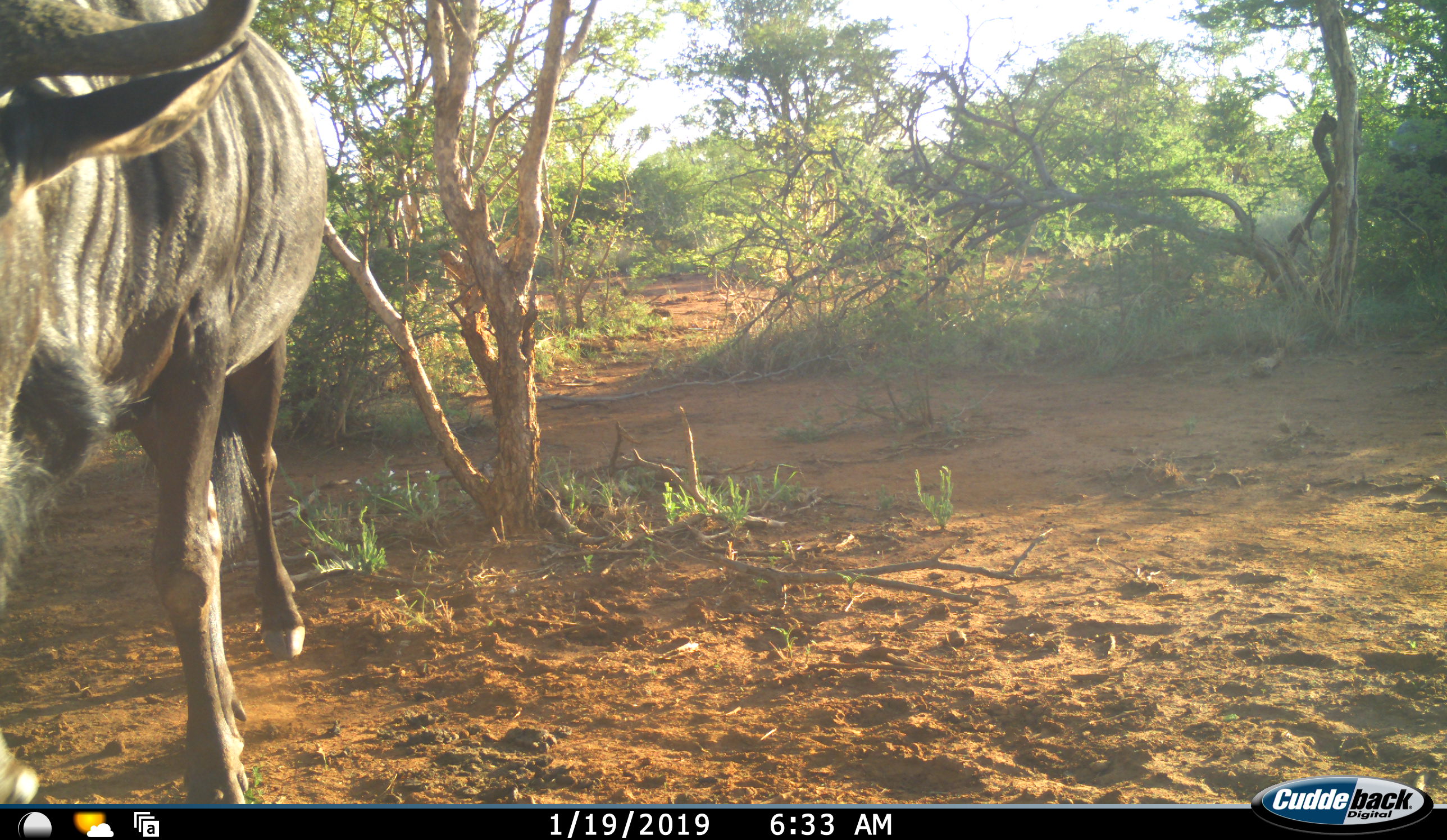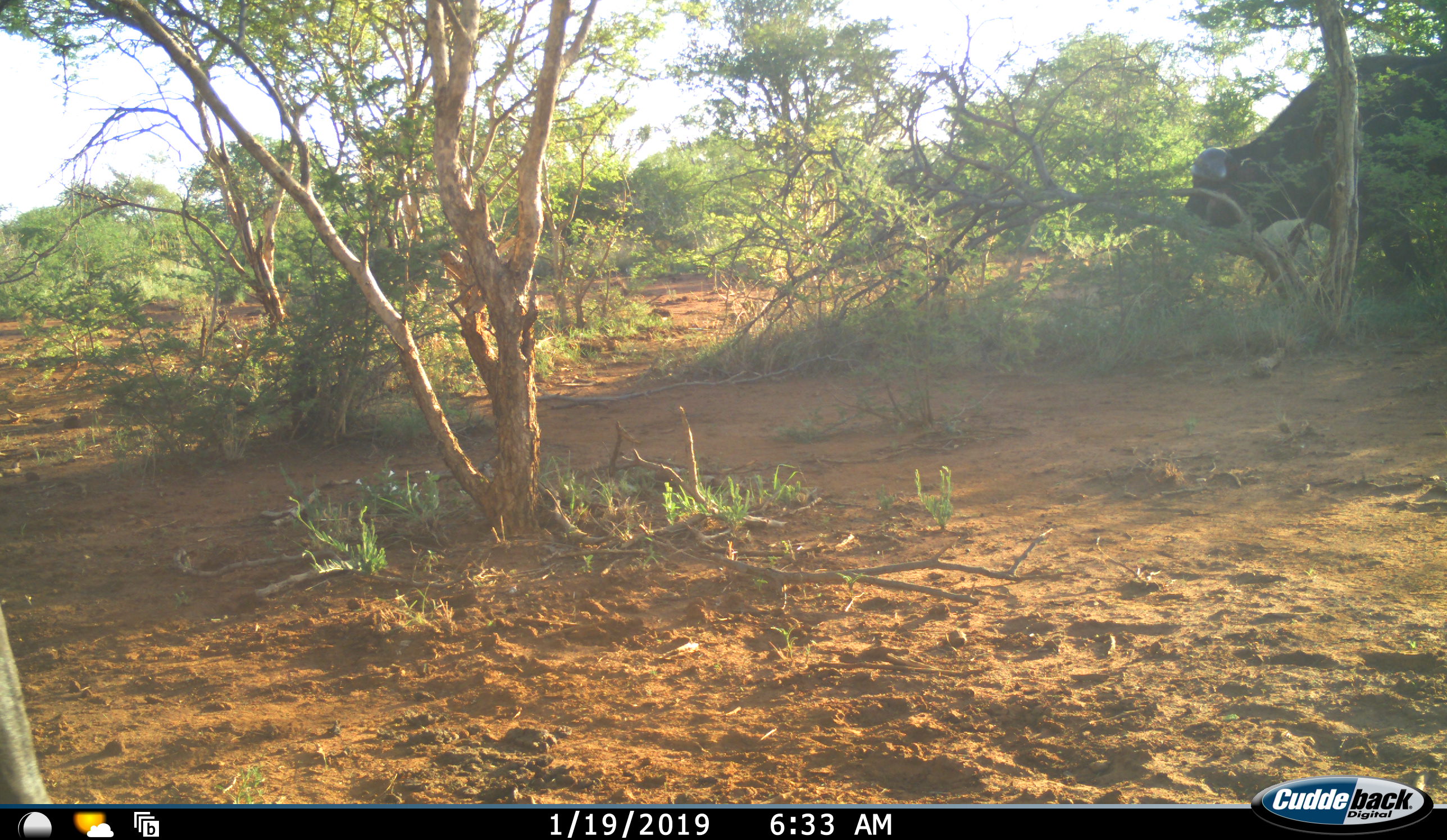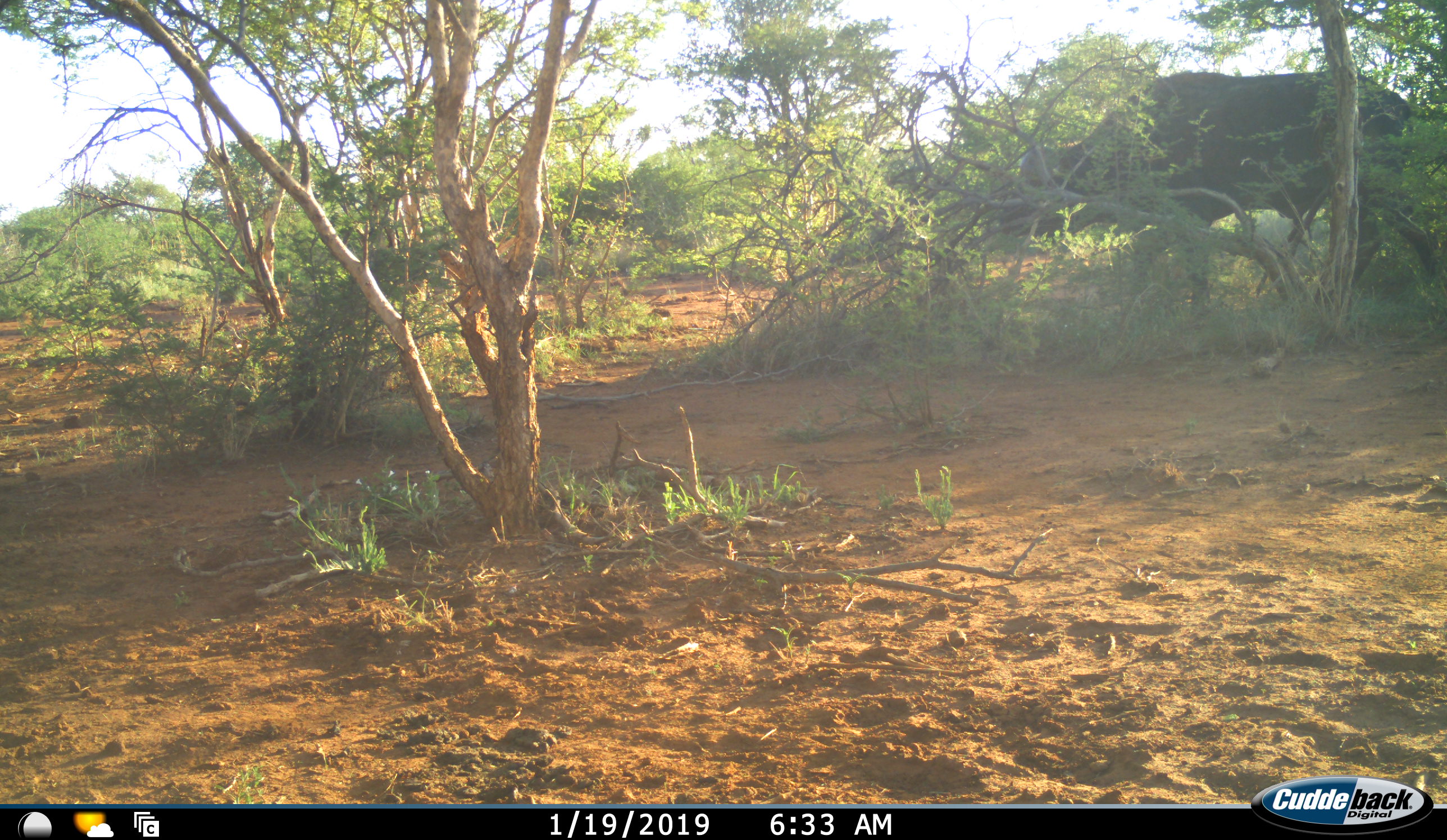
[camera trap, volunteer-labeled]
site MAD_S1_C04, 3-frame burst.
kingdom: Animalia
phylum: Chordata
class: Mammalia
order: Artiodactyla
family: Bovidae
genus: Syncerus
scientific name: Syncerus caffer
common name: african buffalo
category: buffalo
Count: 2.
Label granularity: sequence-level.